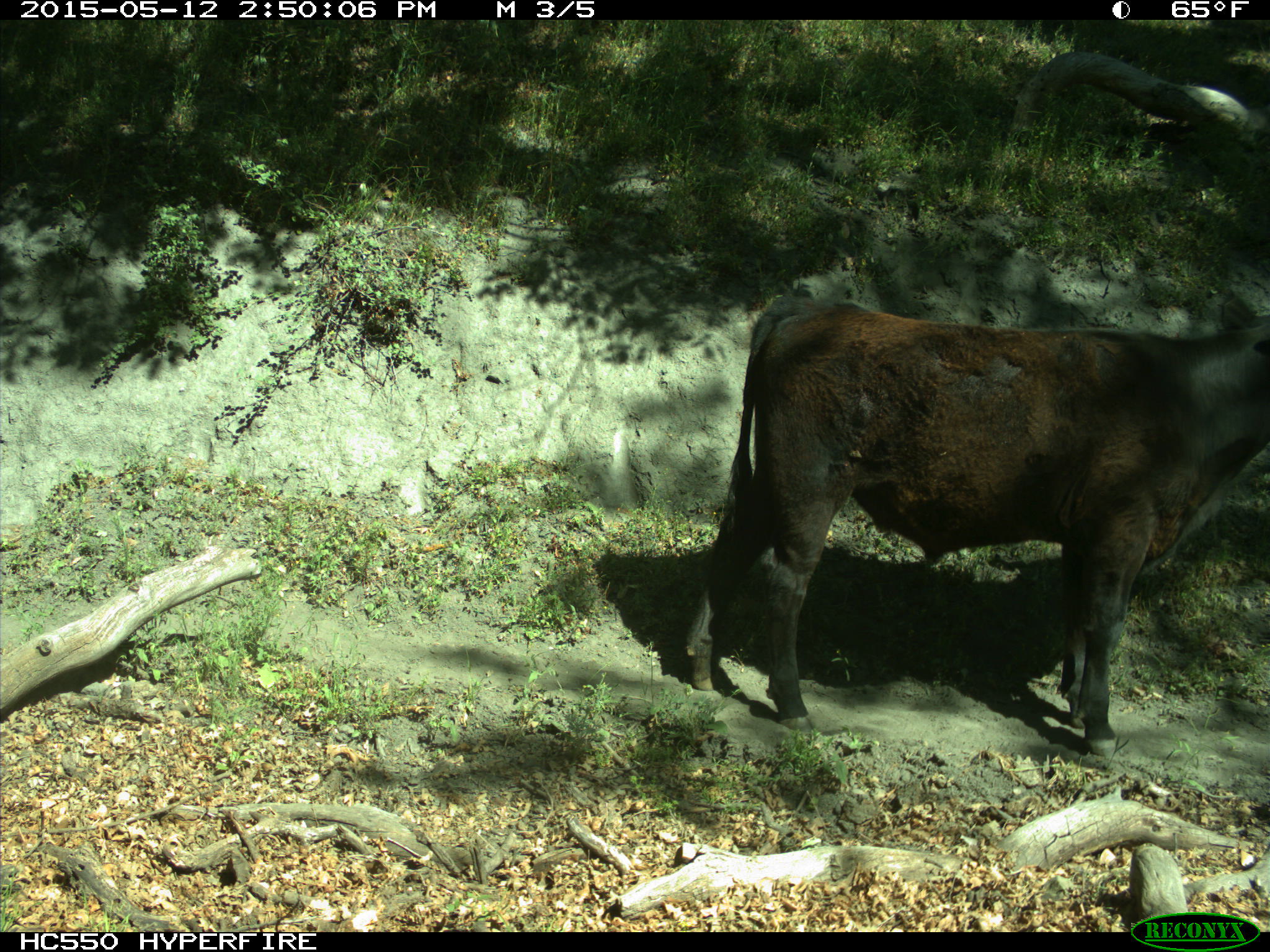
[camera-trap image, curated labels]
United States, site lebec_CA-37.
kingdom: Animalia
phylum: Chordata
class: Mammalia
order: Artiodactyla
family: Bovidae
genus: Bos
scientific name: Bos taurus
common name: domestic cow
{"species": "Bos taurus (domestic cow)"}